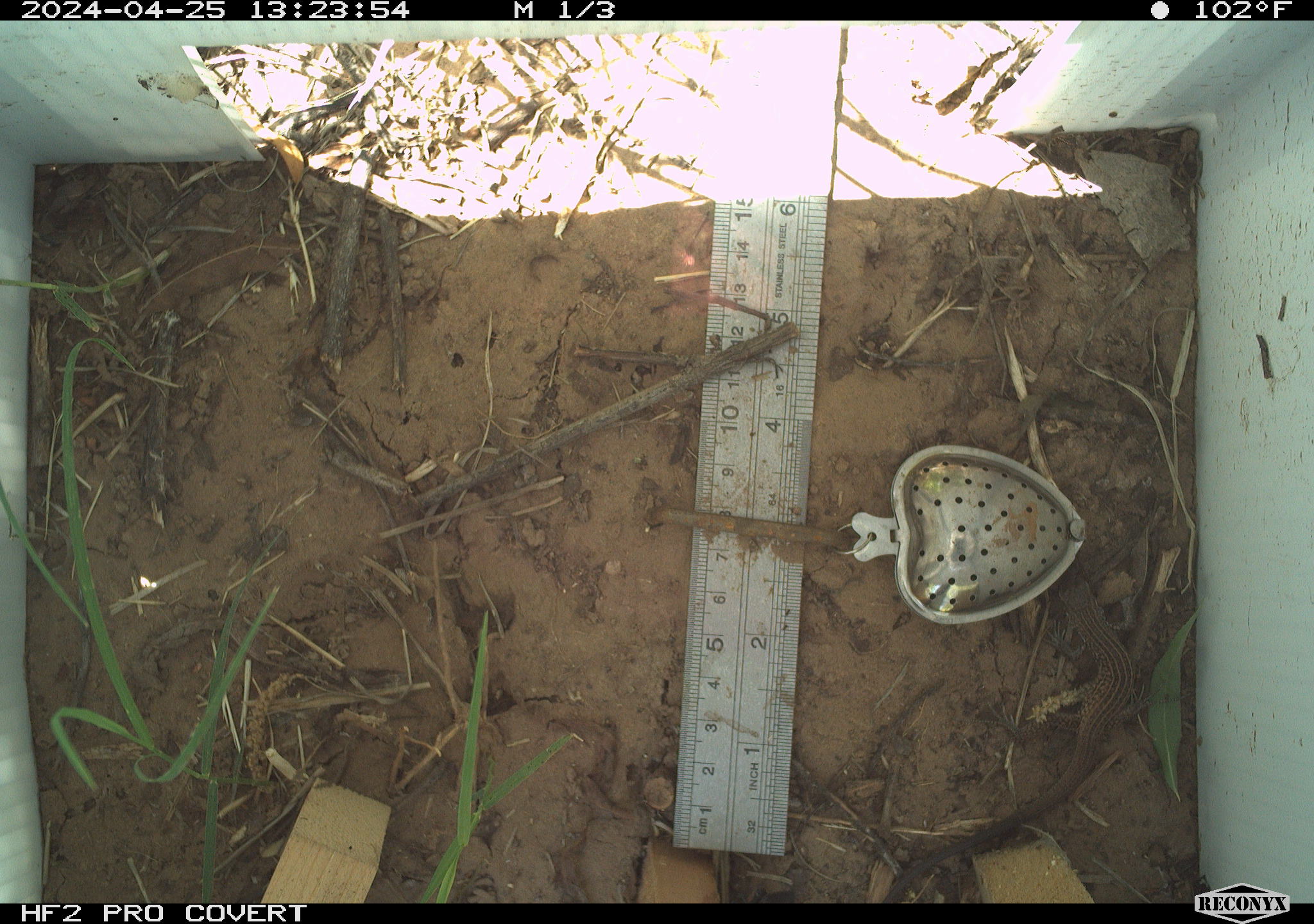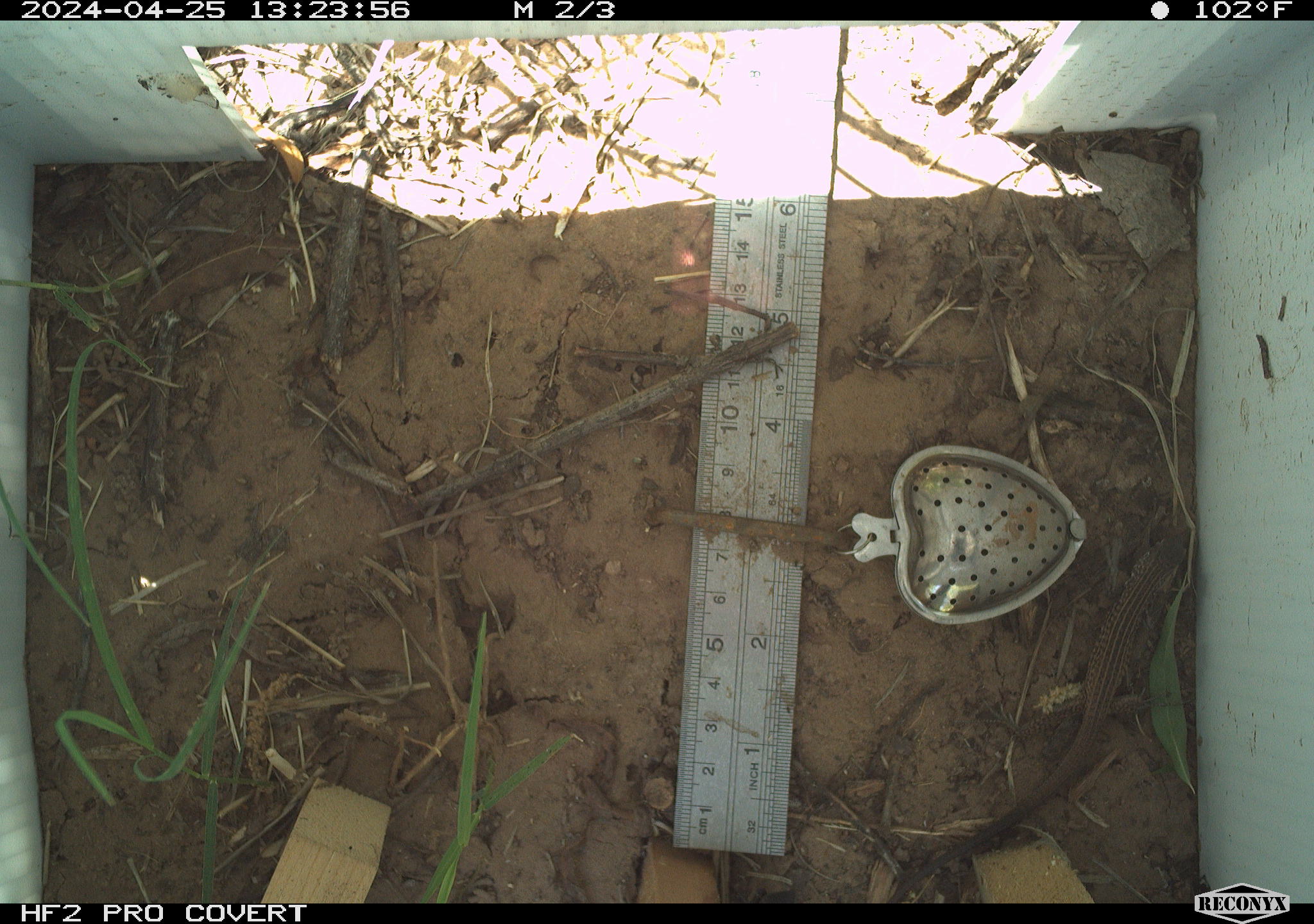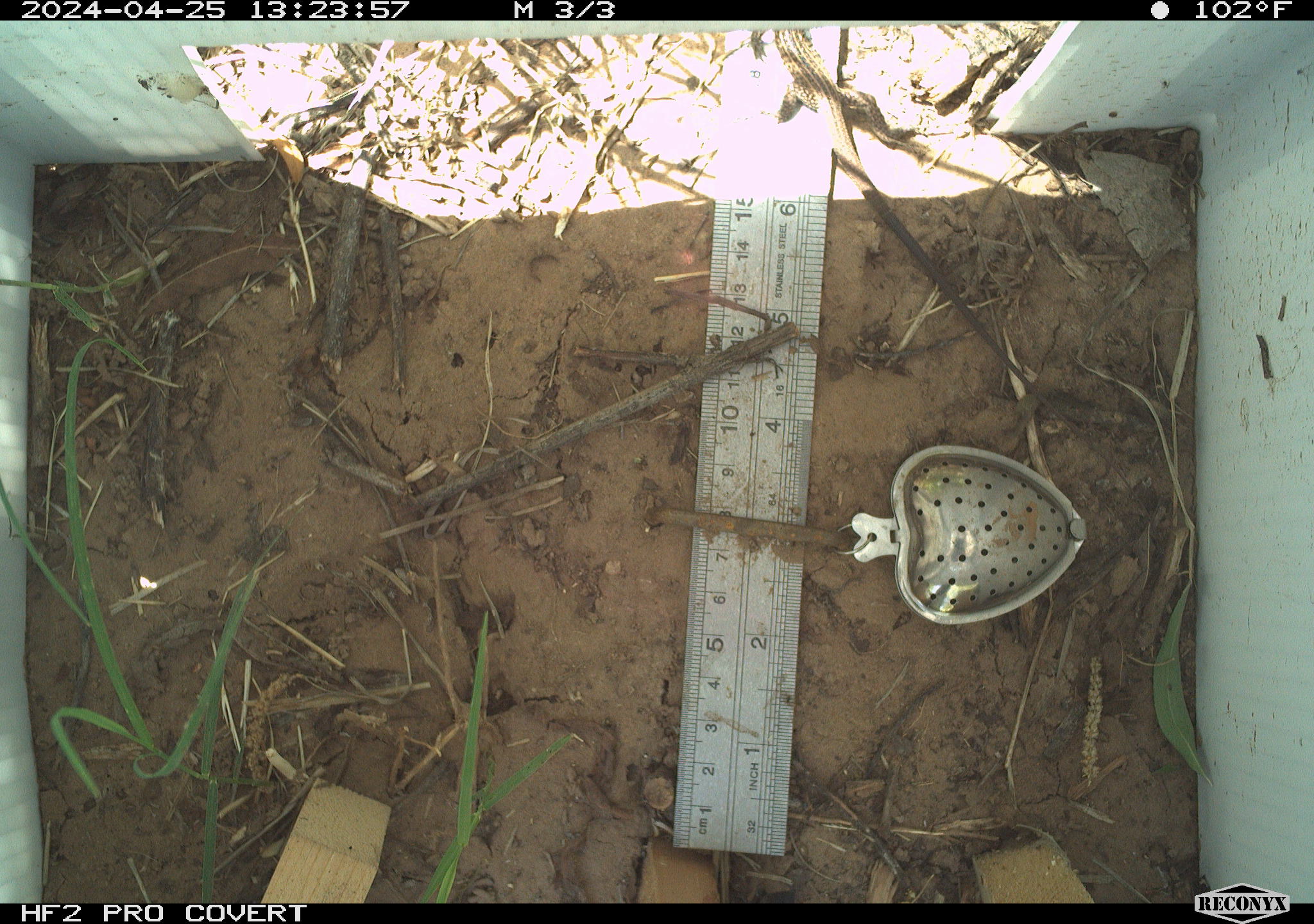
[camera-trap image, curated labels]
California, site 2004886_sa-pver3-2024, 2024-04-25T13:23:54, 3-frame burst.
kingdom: Animalia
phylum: Chordata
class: Reptilia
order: Squamata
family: Teiidae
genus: Aspidoscelis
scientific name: Aspidoscelis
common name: whiptail lizards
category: aspidoscelis species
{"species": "aspidoscelis species (whiptail lizards) (Aspidoscelis)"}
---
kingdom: Animalia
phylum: Chordata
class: Reptilia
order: Squamata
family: Teiidae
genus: Aspidoscelis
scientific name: Aspidoscelis tigris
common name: western whiptail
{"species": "western whiptail (Aspidoscelis tigris)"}